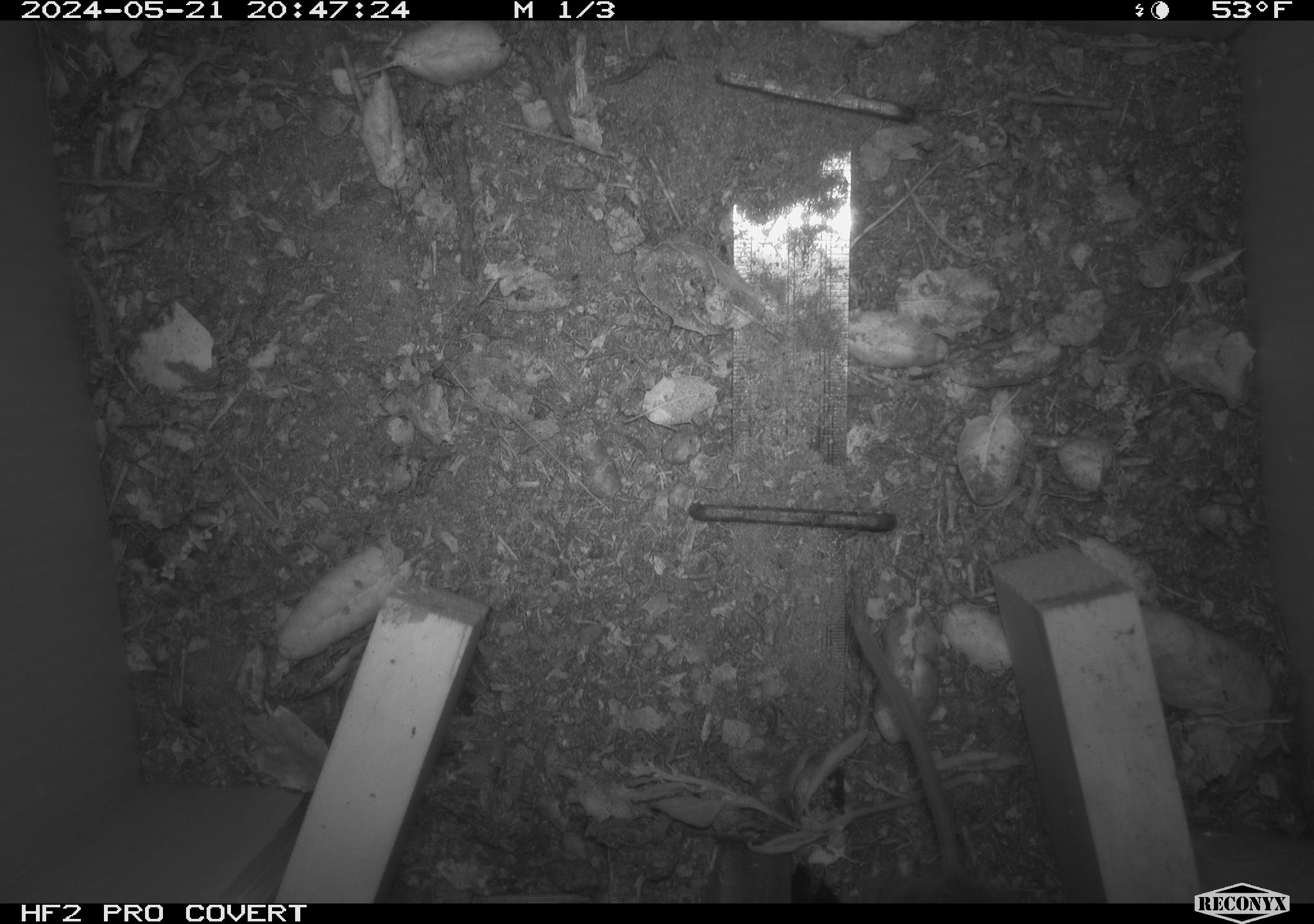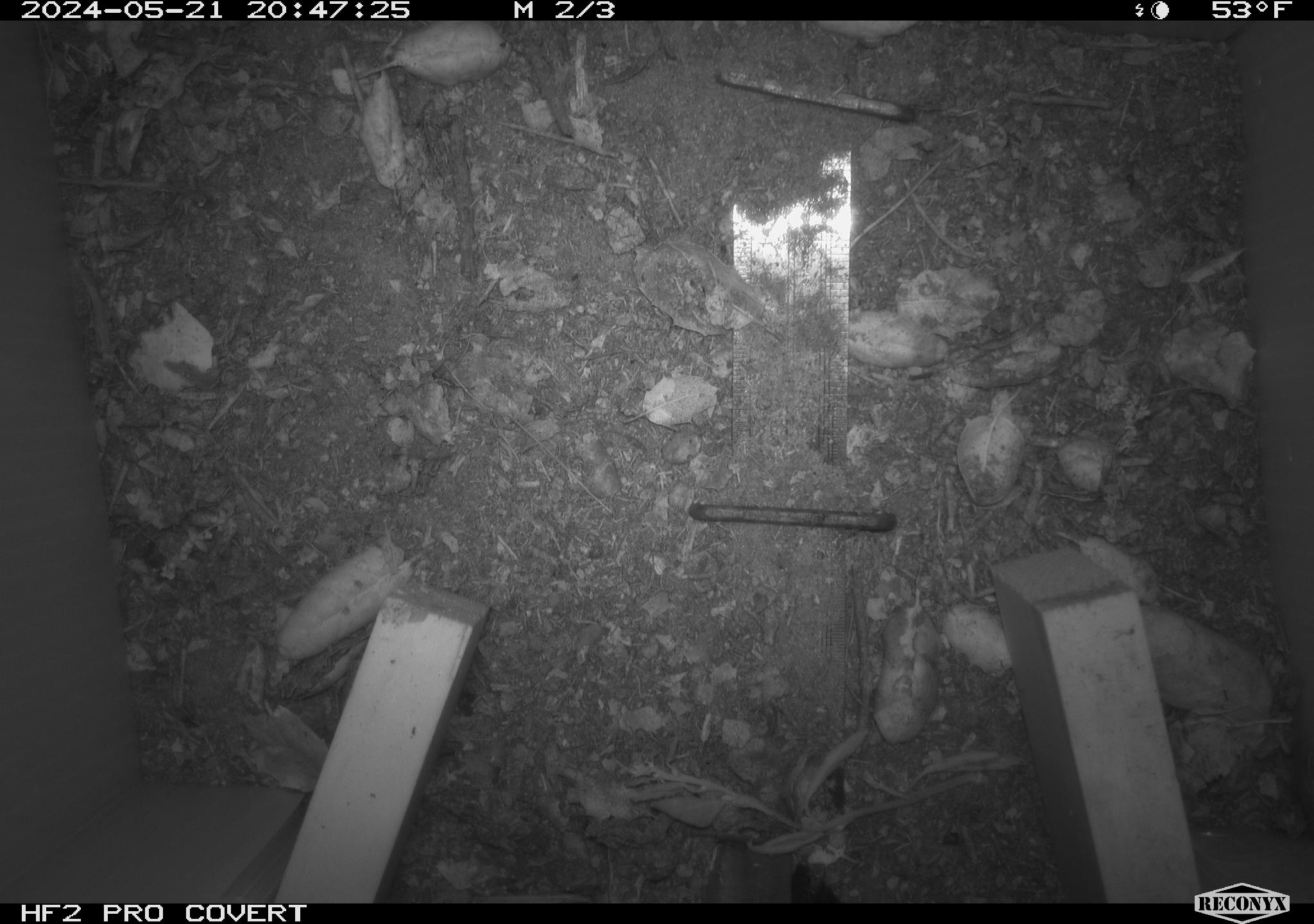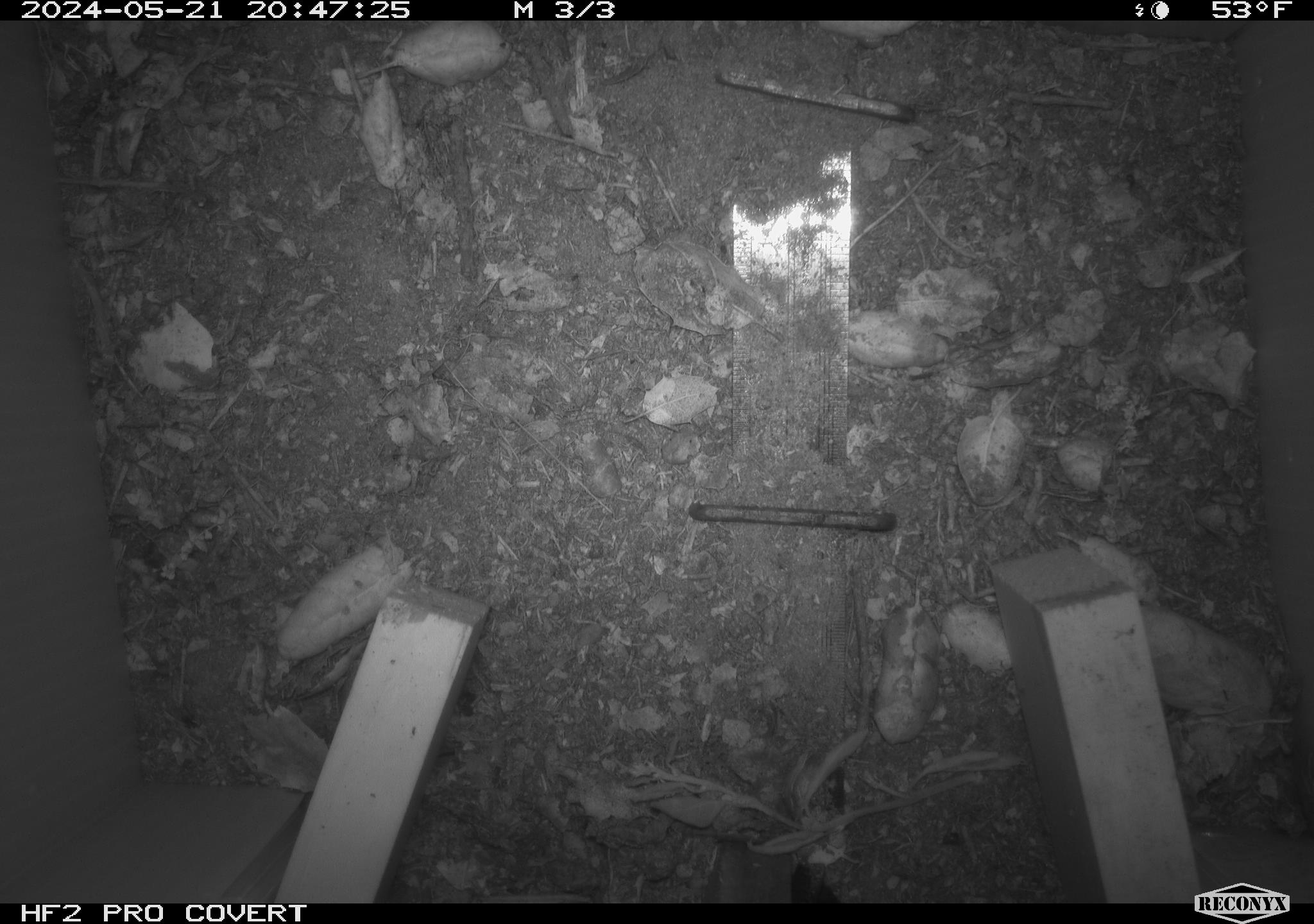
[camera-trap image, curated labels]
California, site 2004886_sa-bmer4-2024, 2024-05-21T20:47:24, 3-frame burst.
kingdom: Animalia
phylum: Chordata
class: Mammalia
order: Rodentia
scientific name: Rodentia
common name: mouse species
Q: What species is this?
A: Mouse species (Rodentia).